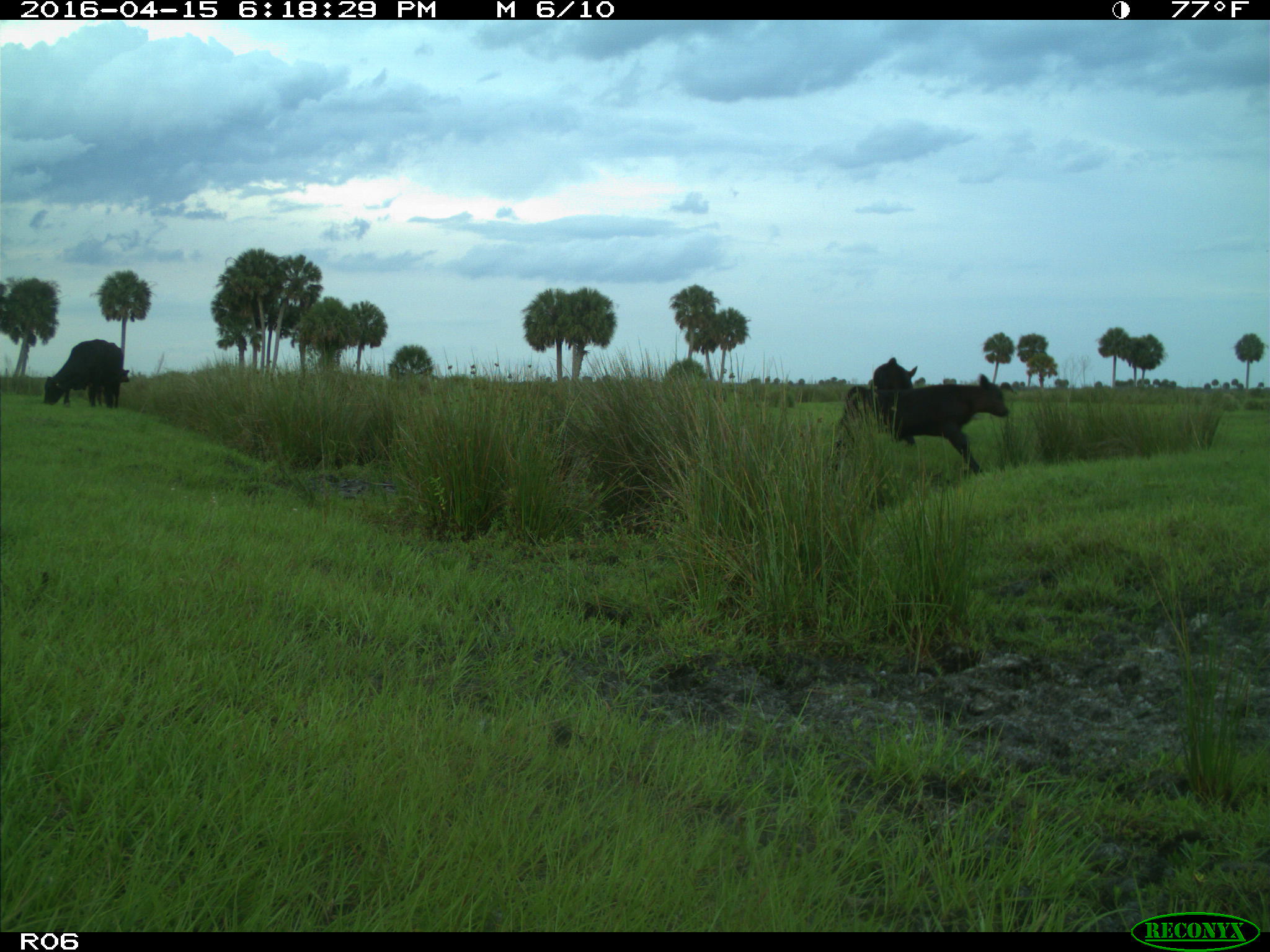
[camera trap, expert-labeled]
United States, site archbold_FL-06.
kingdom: Animalia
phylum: Chordata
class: Mammalia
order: Artiodactyla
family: Bovidae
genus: Bos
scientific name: Bos taurus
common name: domestic cow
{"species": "Bos taurus (domestic cow)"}